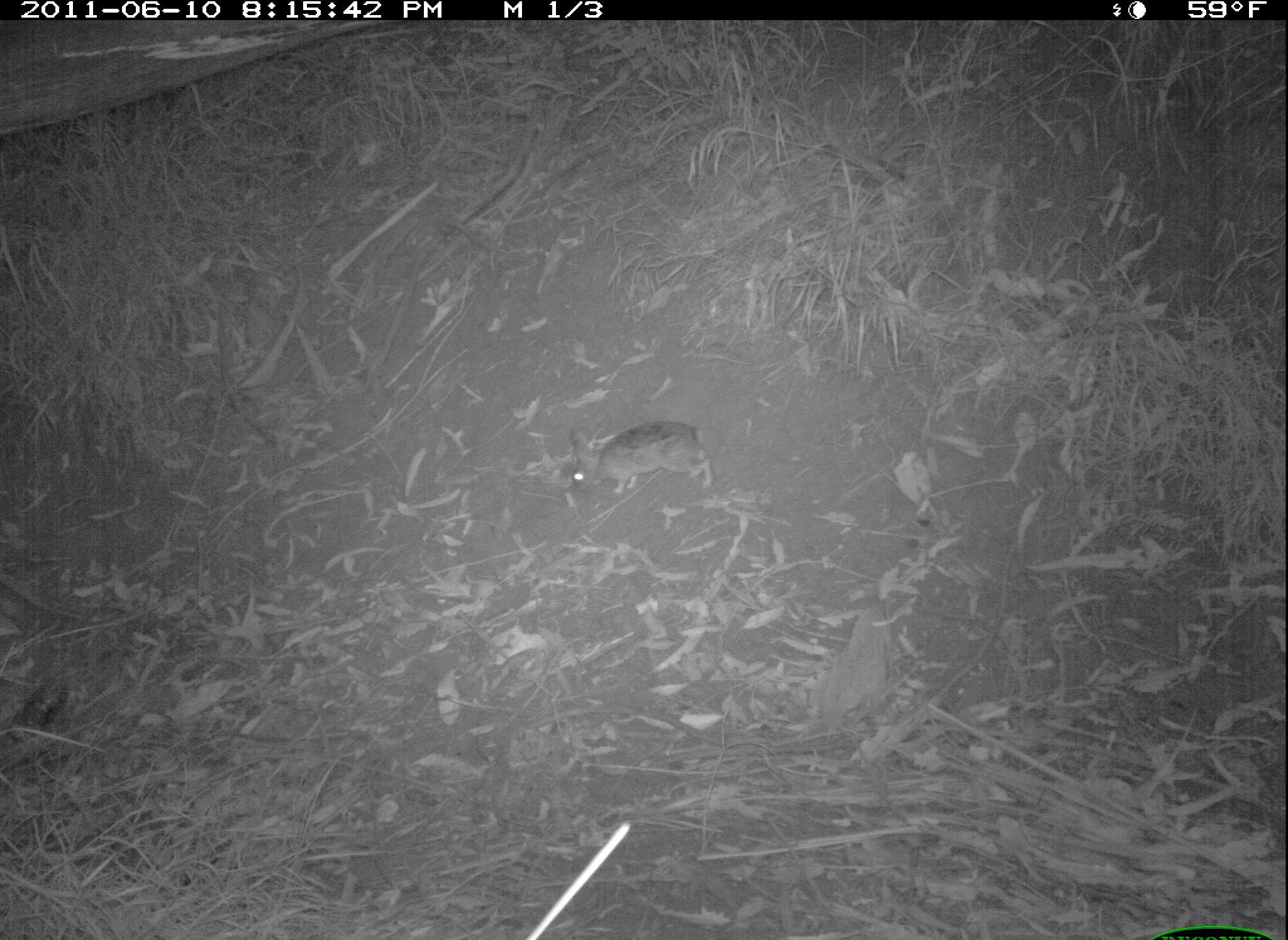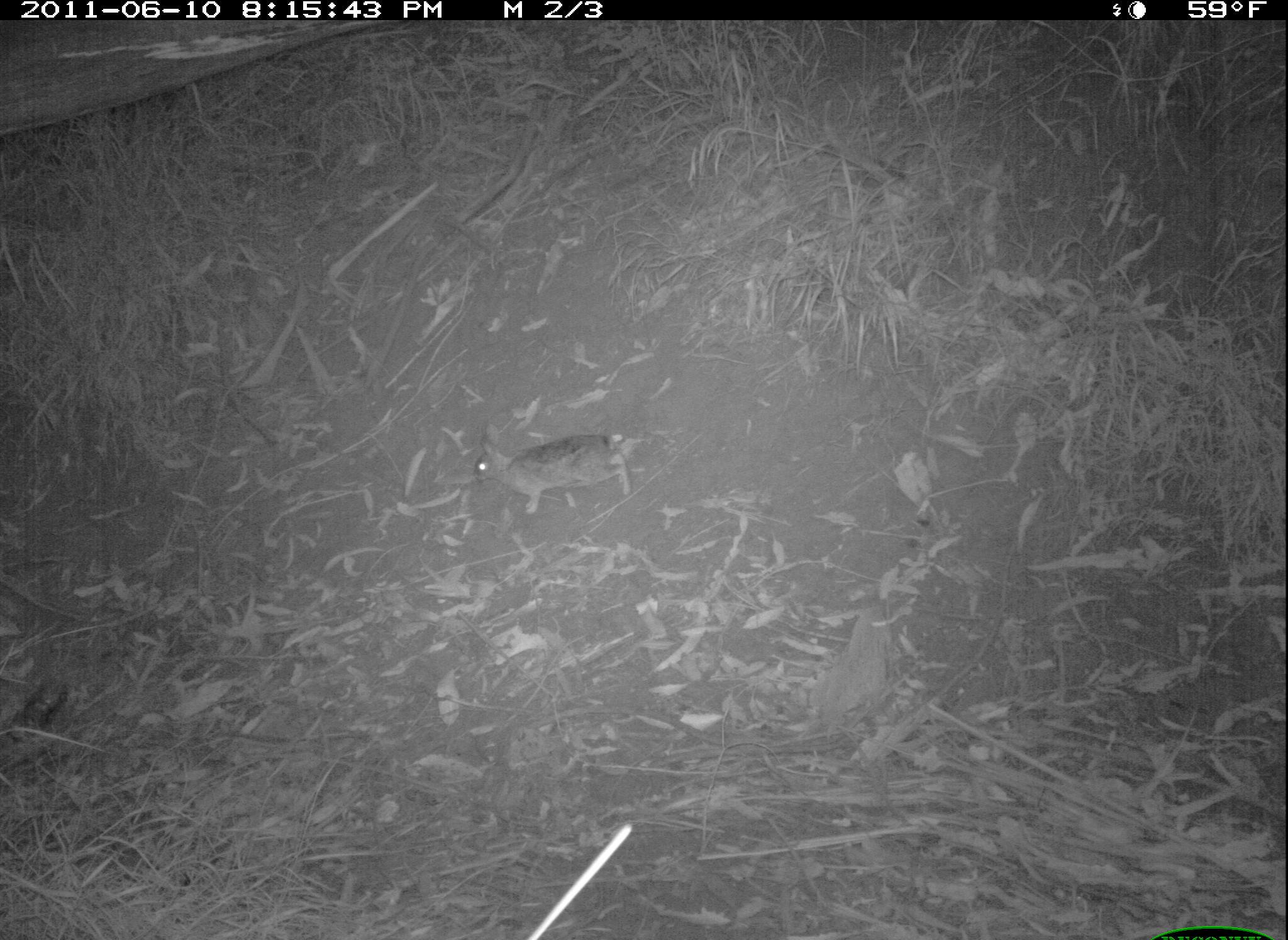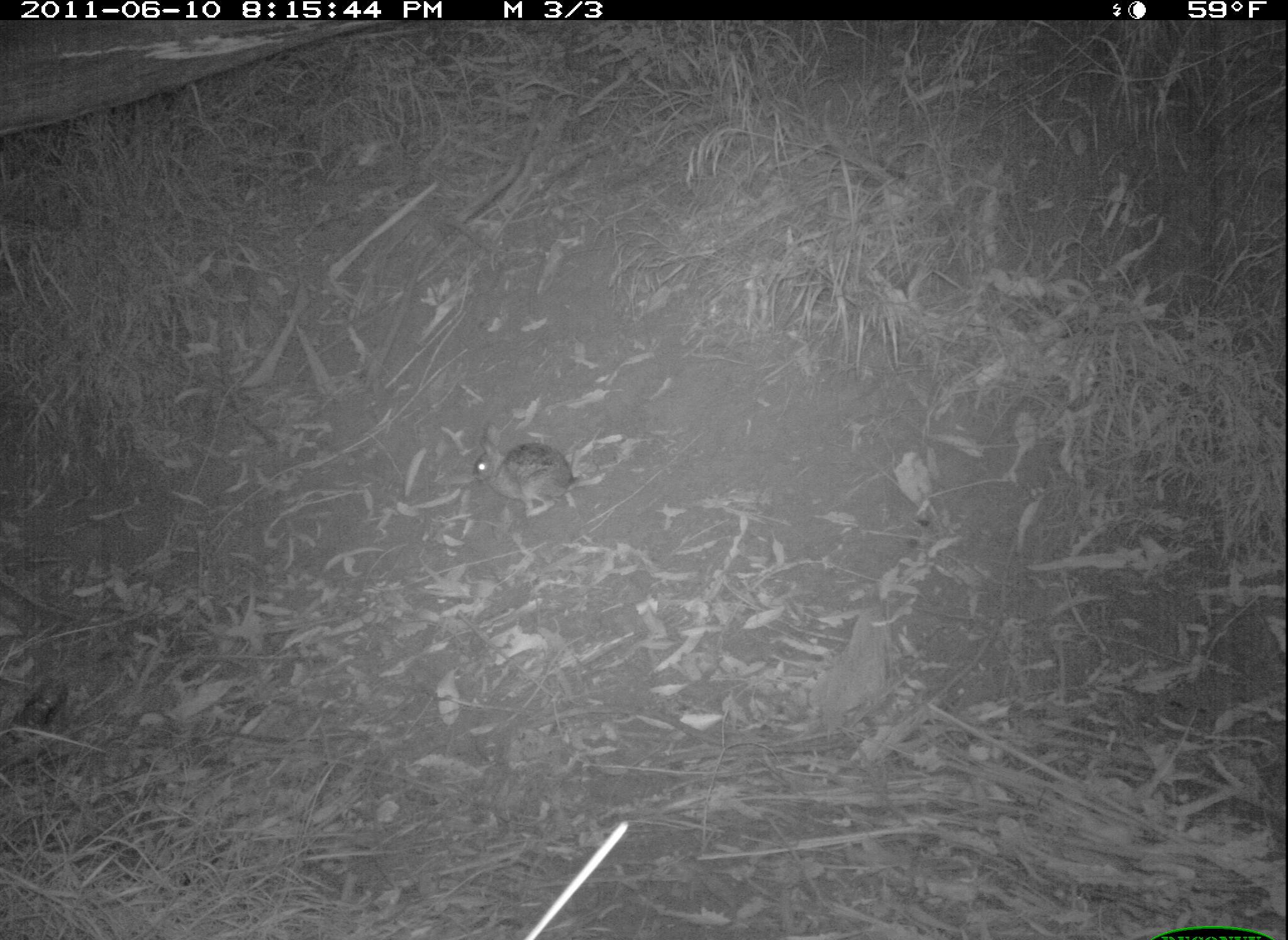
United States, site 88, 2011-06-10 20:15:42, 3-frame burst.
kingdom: Animalia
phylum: Chordata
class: Mammalia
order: Lagomorpha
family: Leporidae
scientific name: Leporidae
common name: rabbits and hares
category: rabbit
Rabbit (rabbits and hares) (Leporidae).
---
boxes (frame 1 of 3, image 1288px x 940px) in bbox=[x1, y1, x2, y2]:
rabbit: bbox=[549, 411, 728, 506]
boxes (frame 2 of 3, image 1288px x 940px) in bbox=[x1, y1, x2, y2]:
rabbit: bbox=[459, 412, 641, 525]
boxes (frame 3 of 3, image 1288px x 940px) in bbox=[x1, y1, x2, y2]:
rabbit: bbox=[467, 412, 584, 535]